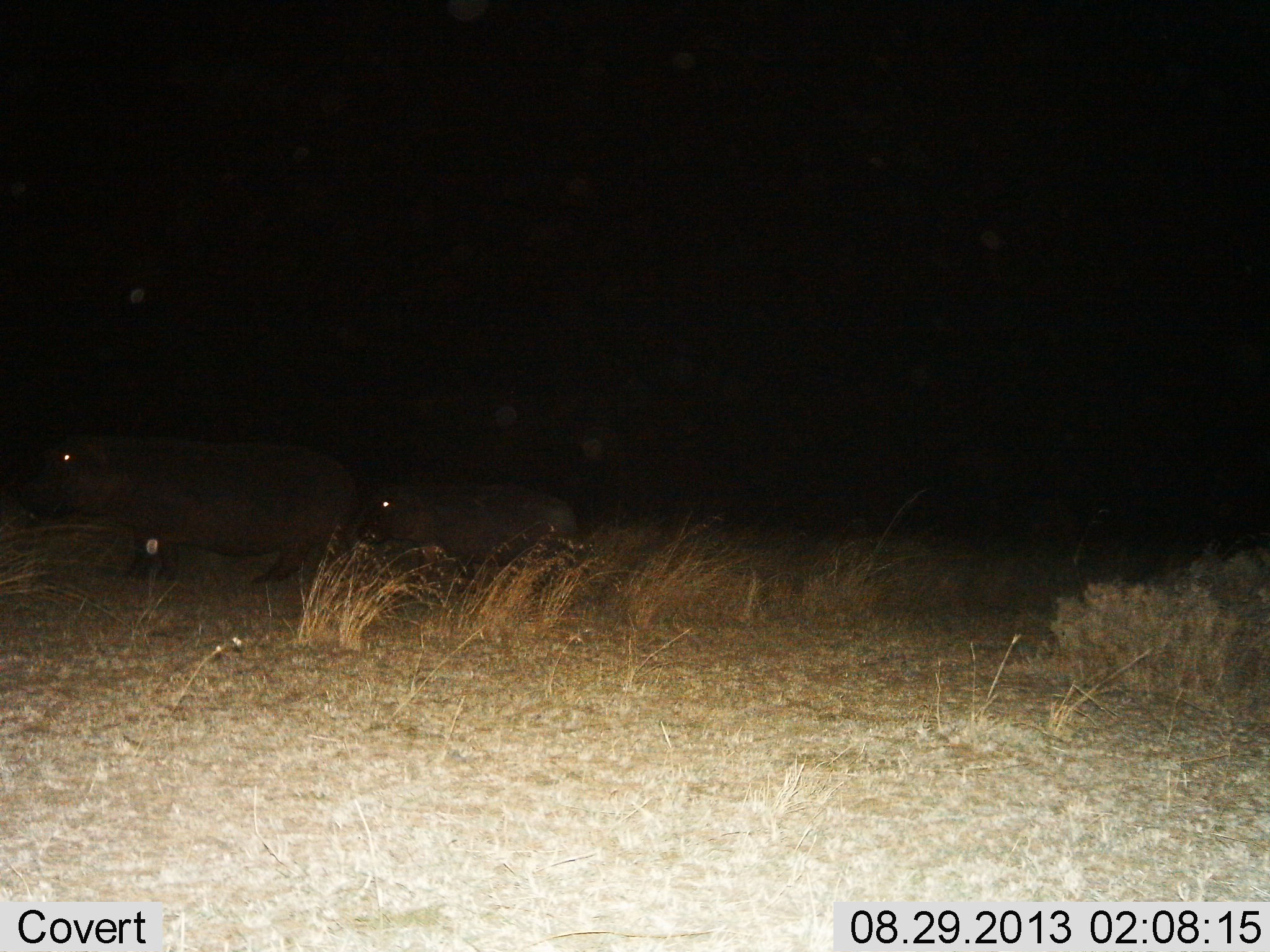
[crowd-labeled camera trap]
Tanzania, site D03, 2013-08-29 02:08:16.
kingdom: Animalia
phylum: Chordata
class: Mammalia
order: Artiodactyla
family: Hippopotamidae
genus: Hippopotamus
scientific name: Hippopotamus amphibius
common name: hippopotamus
Hippopotamus (Hippopotamus amphibius), count 2. Behavior (volunteer vote fractions): standing 46%, resting 0%, moving 62%, interacting 0%. Young present (vote fraction): 38%. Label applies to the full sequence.